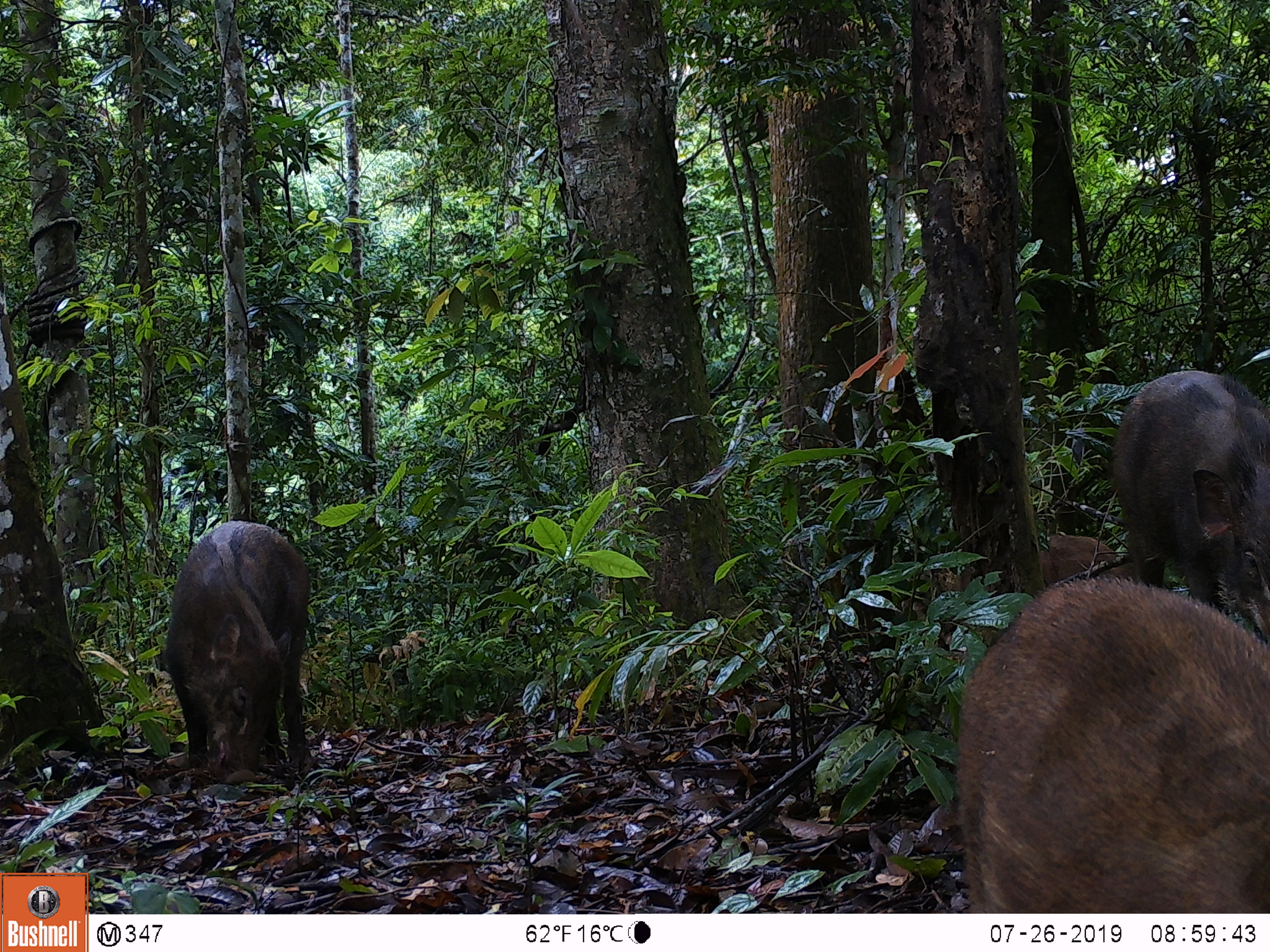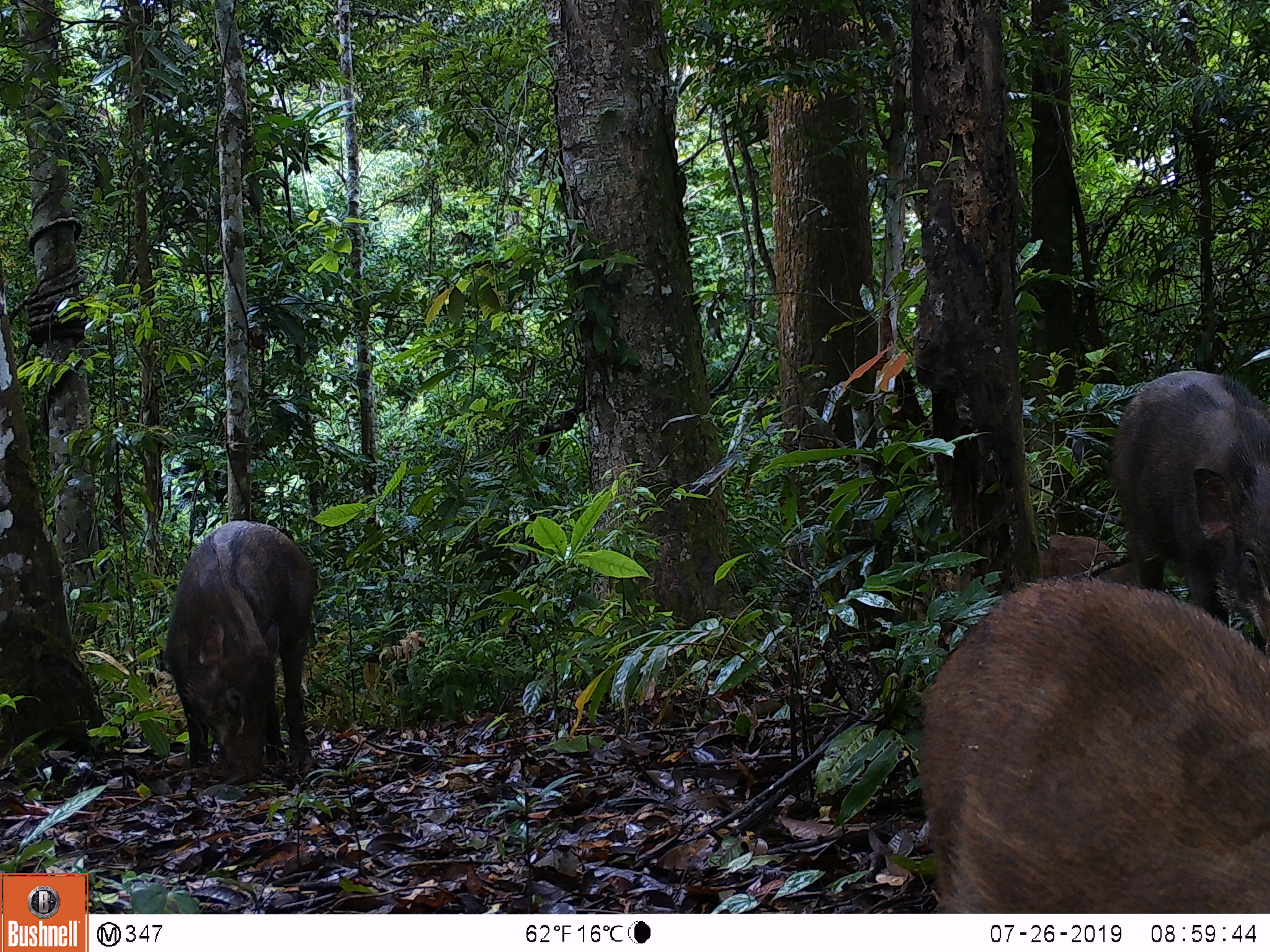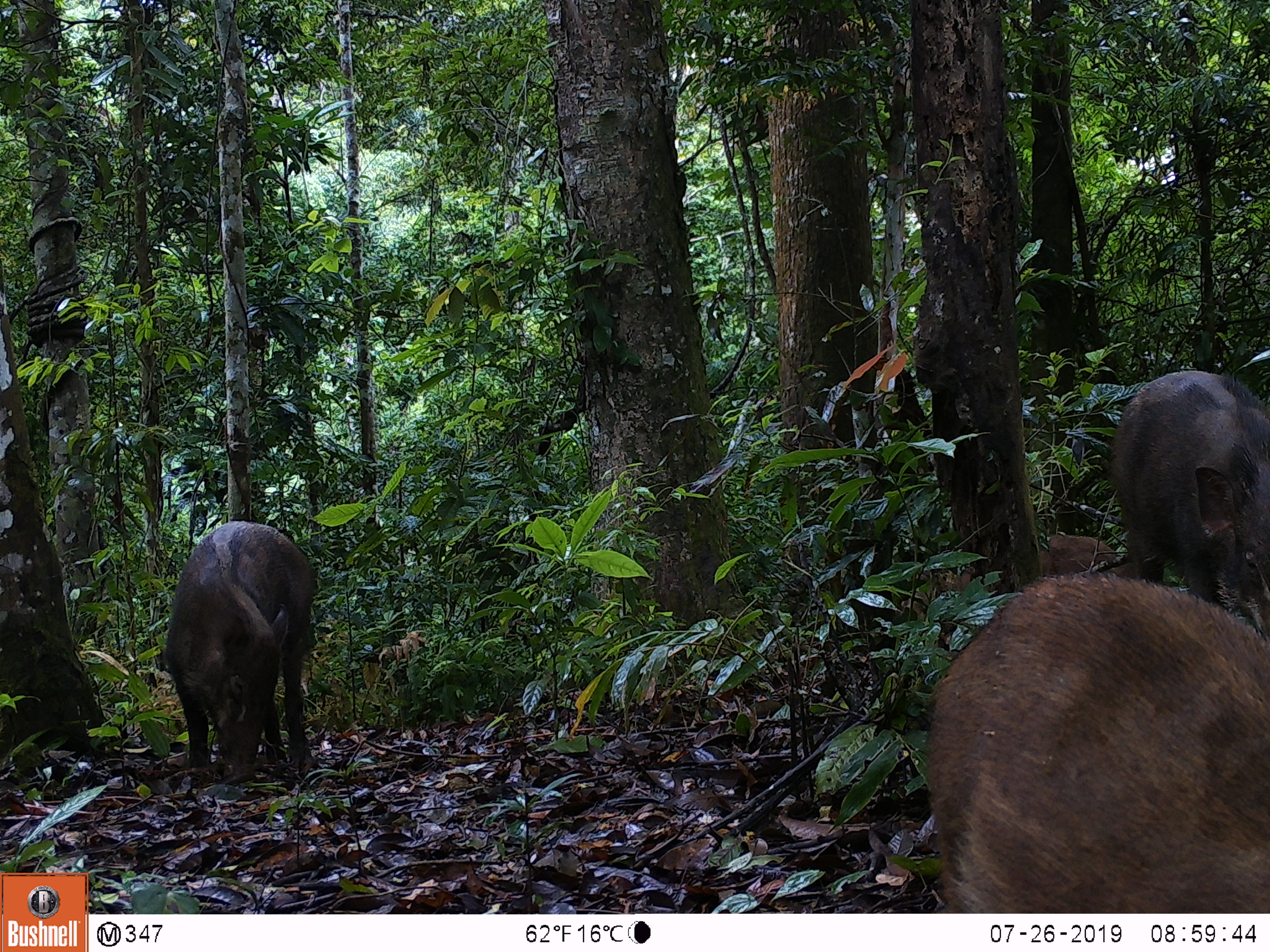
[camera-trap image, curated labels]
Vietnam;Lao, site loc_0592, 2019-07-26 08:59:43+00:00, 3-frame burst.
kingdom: Animalia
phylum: Chordata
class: Mammalia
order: Artiodactyla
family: Suidae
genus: Sus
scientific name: Sus scrofa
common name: eurasian wild pig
Eurasian wild pig (Sus scrofa). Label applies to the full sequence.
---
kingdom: Animalia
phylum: Chordata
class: Aves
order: Galliformes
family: Phasianidae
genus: Polyplectron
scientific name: Polyplectron bicalcaratum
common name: gray peacock-pheasant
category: grey peacock pheasant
Grey peacock pheasant (gray peacock-pheasant) (Polyplectron bicalcaratum). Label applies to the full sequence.